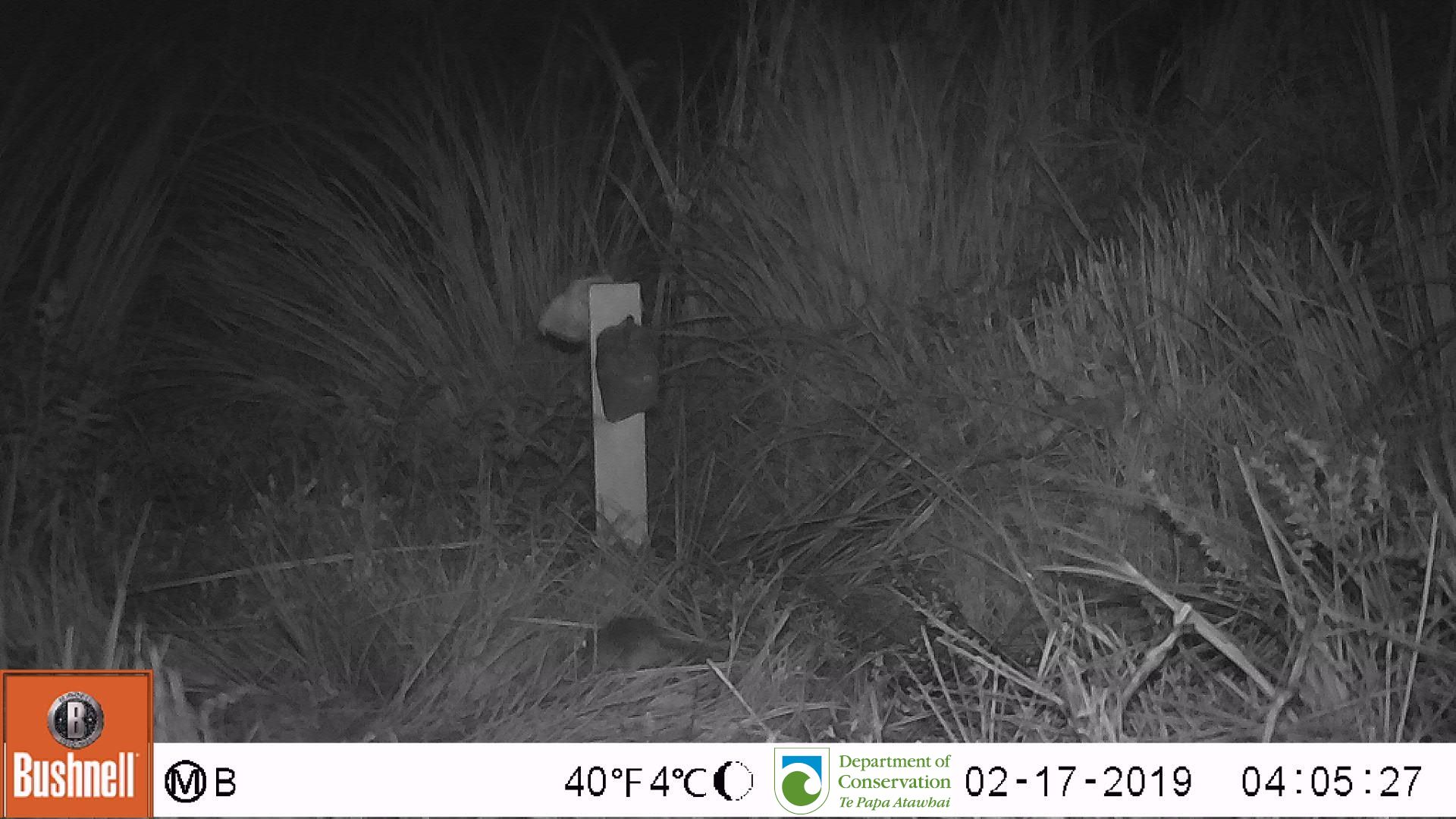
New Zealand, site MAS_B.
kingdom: Animalia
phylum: Chordata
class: Mammalia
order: Rodentia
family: Muridae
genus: Mus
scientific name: Mus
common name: mouse